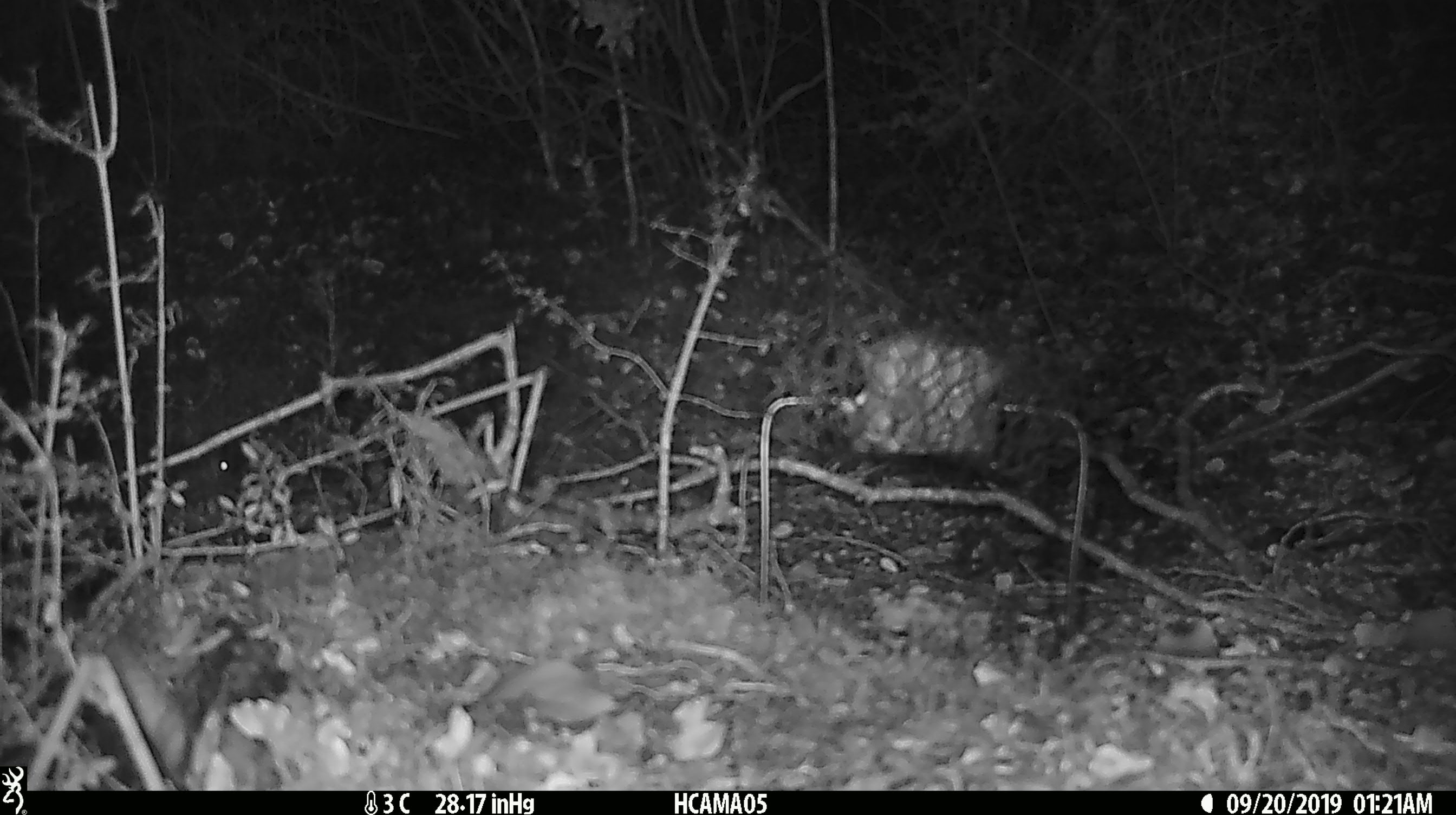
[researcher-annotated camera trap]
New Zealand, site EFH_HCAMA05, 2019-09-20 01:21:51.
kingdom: Animalia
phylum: Chordata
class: Mammalia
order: Rodentia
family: Muridae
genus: Mus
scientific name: Mus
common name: mouse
Mouse (Mus).